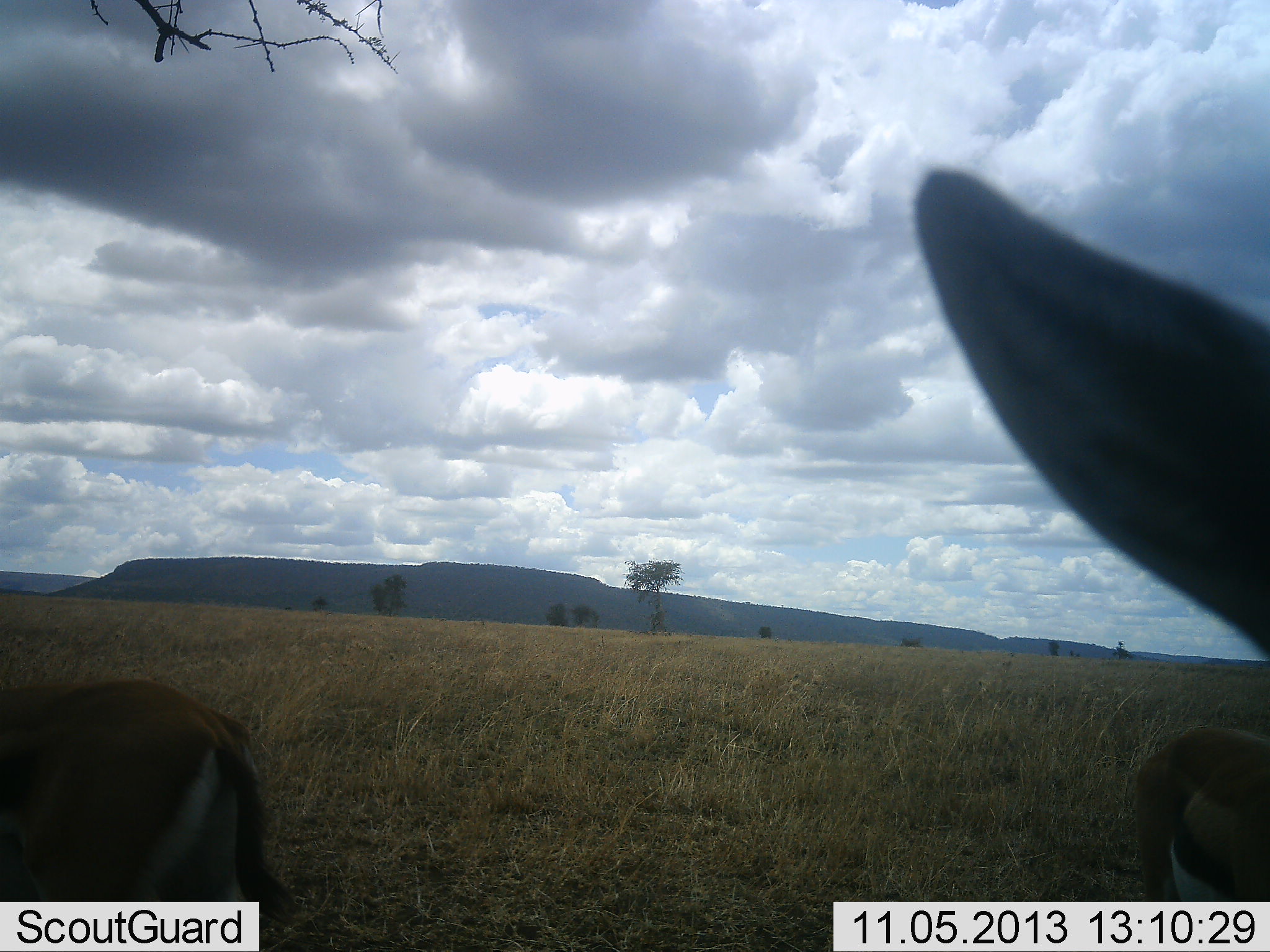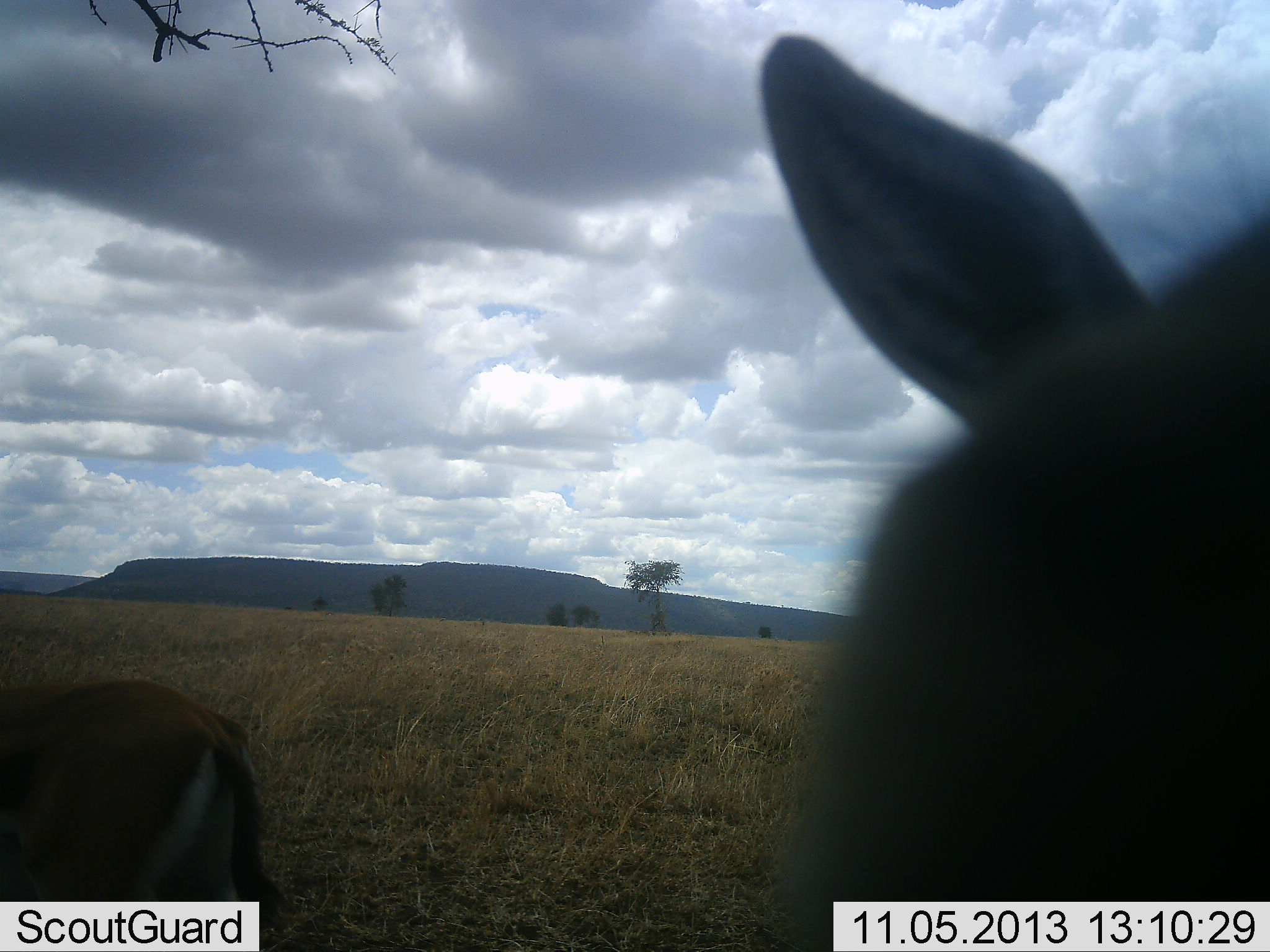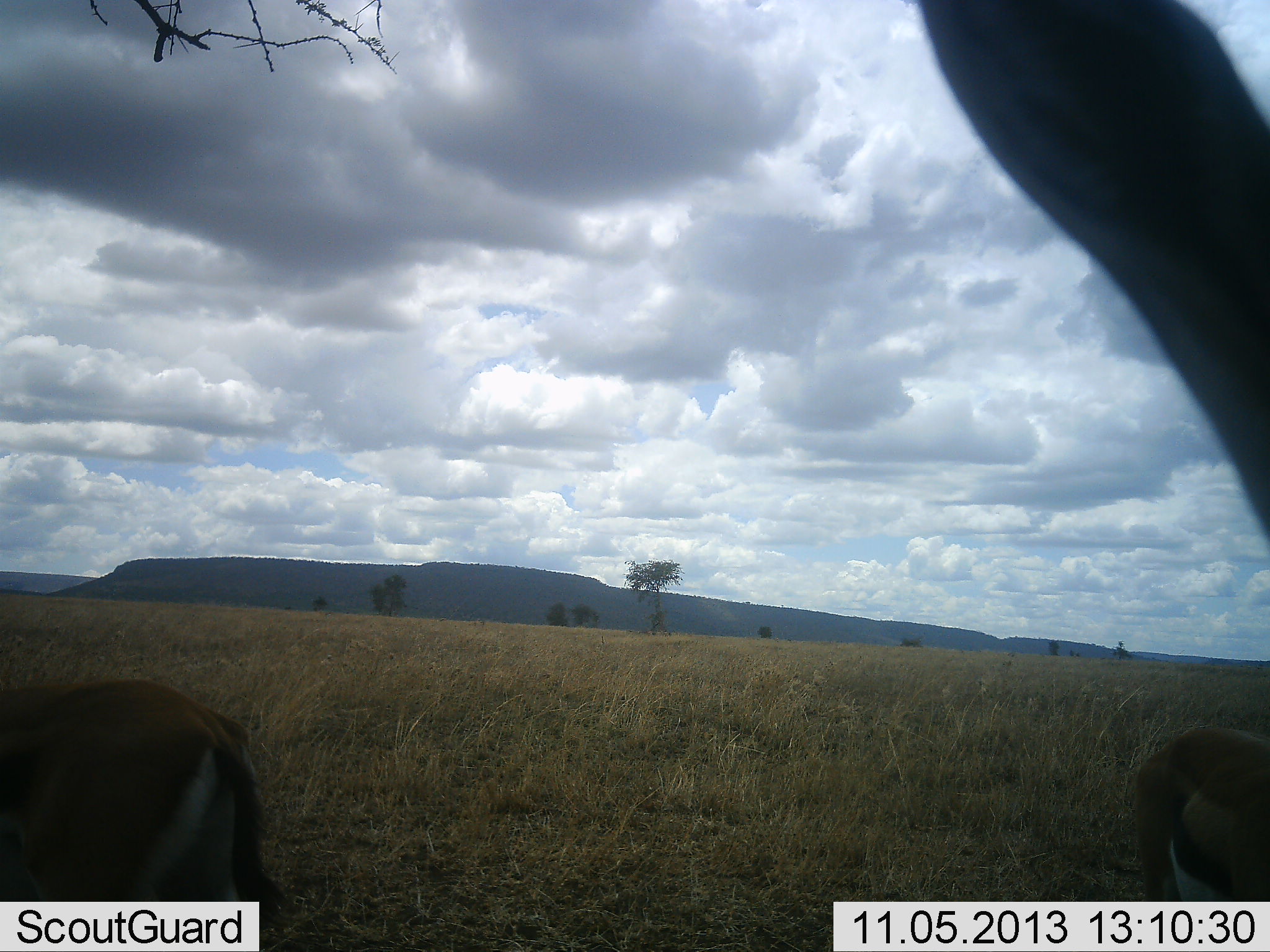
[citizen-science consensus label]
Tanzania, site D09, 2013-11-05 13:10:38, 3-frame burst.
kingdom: Animalia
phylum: Chordata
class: Mammalia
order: Artiodactyla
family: Bovidae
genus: Eudorcas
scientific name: Eudorcas thomsonii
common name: thomson's gazelle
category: gazellethomsons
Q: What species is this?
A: Gazellethomsons (thomson's gazelle) (Eudorcas thomsonii).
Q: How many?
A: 3.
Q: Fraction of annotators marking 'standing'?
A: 100%.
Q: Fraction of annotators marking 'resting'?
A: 0%.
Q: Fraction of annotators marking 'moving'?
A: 10%.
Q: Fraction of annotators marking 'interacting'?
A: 20%.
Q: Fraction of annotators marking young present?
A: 0%.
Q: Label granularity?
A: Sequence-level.